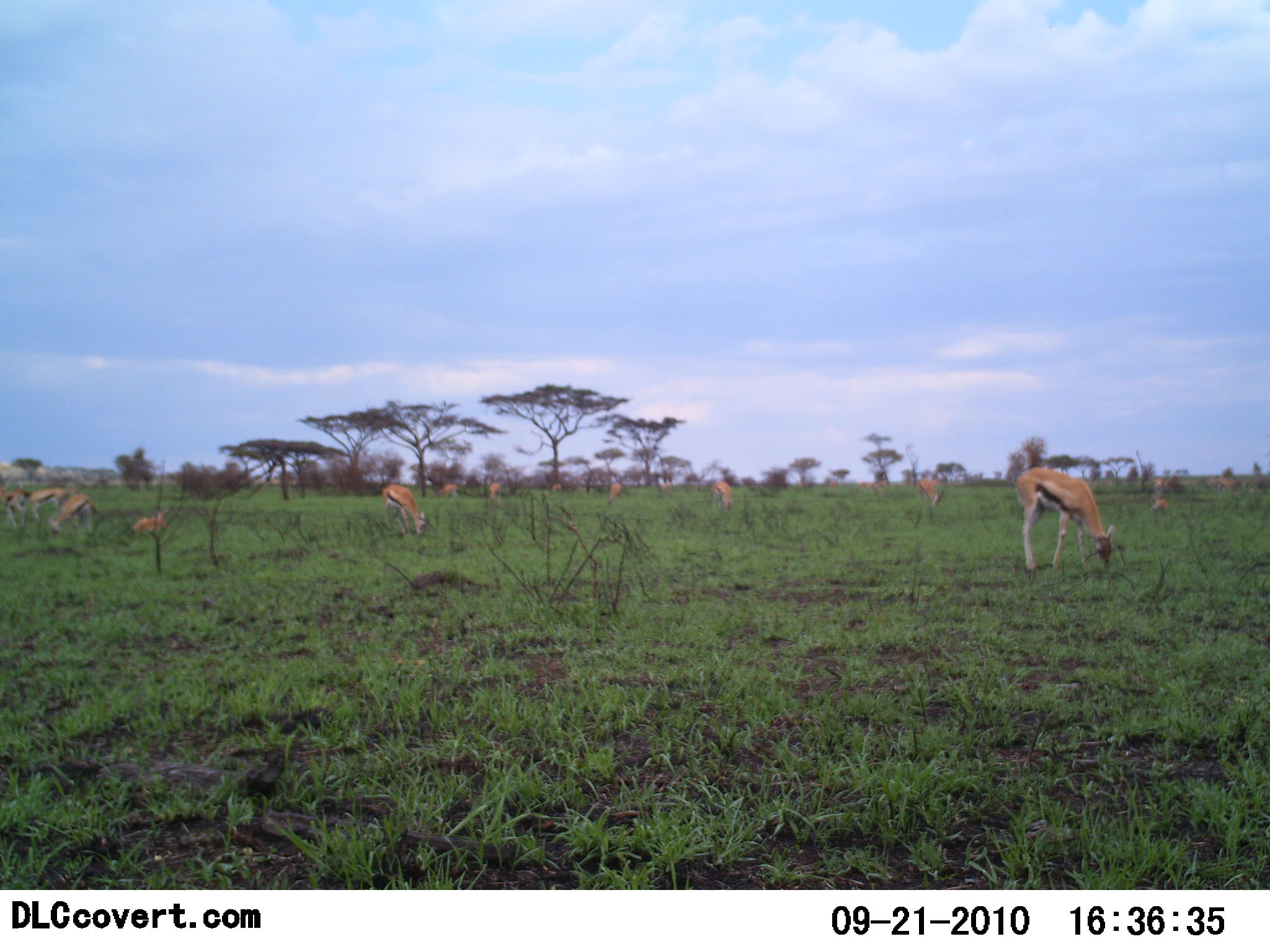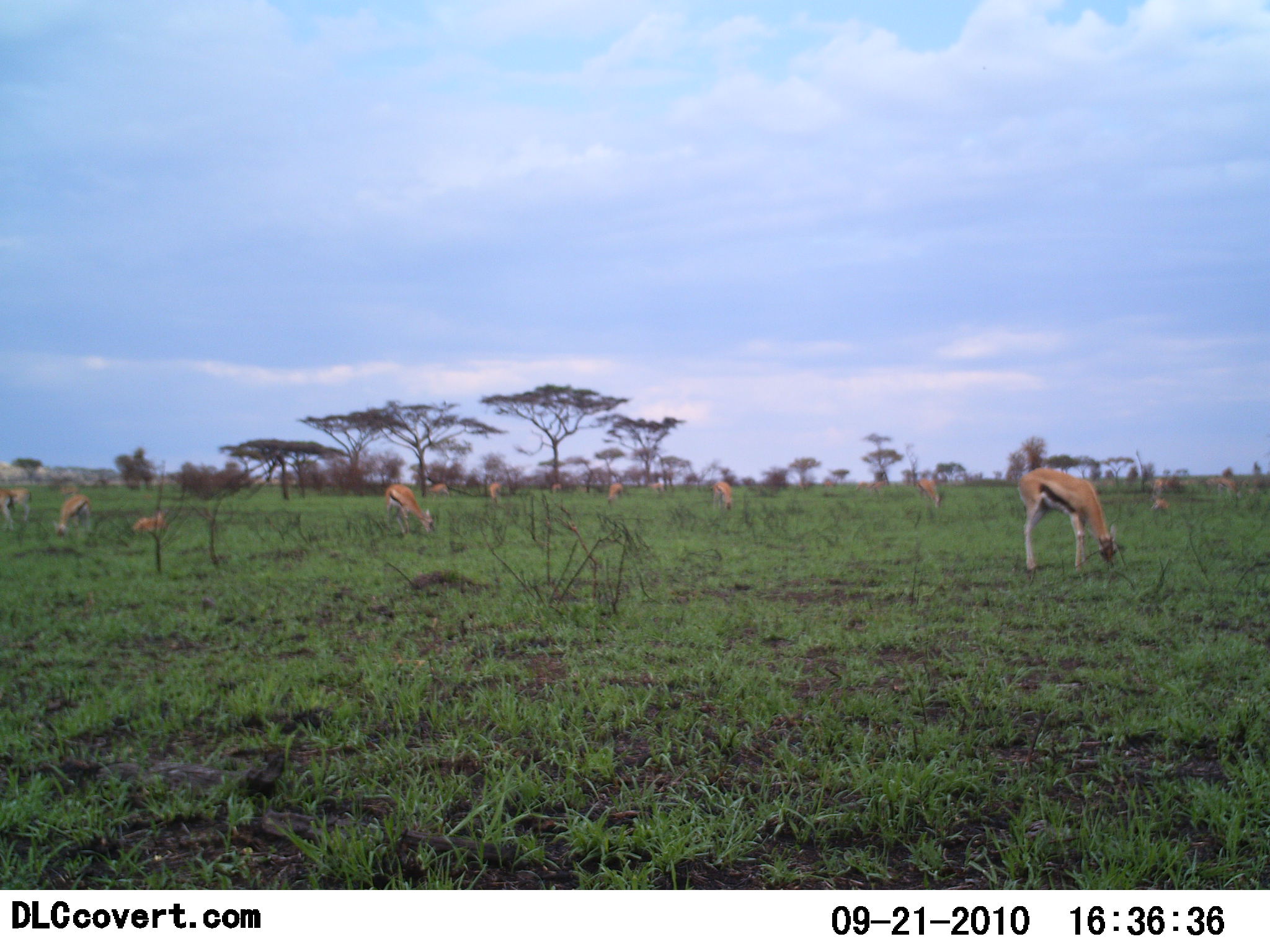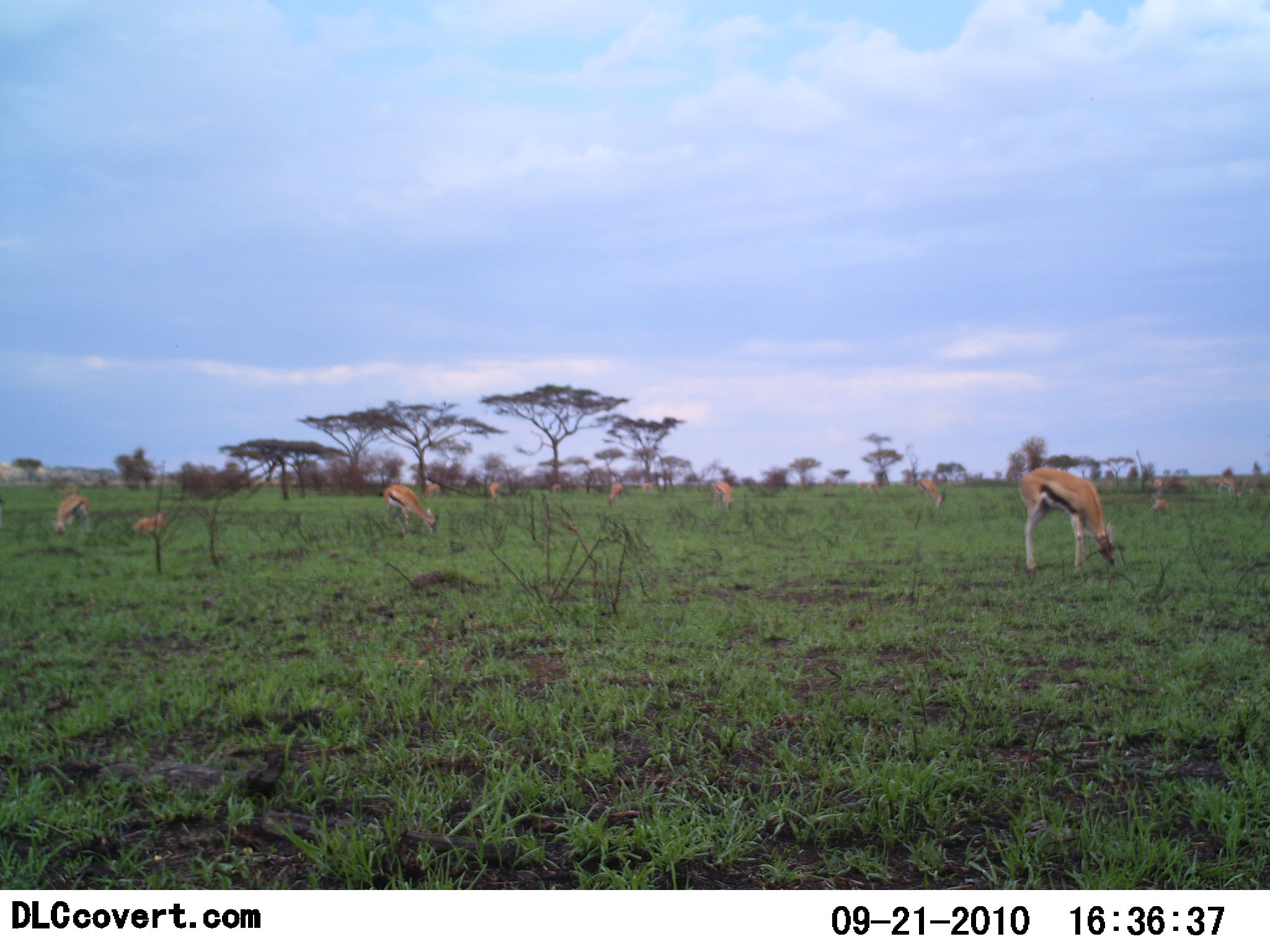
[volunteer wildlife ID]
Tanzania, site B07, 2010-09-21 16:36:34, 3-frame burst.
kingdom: Animalia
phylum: Chordata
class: Mammalia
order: Artiodactyla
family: Bovidae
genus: Eudorcas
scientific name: Eudorcas thomsonii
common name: thomson's gazelle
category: gazellethomsons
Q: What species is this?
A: Gazellethomsons (thomson's gazelle) (Eudorcas thomsonii).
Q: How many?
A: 11-50.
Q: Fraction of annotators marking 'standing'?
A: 17%.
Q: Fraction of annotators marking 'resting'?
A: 8%.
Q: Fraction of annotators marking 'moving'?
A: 8%.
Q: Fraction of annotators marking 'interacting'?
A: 0%.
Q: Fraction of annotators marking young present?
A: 0%.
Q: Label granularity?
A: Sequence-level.